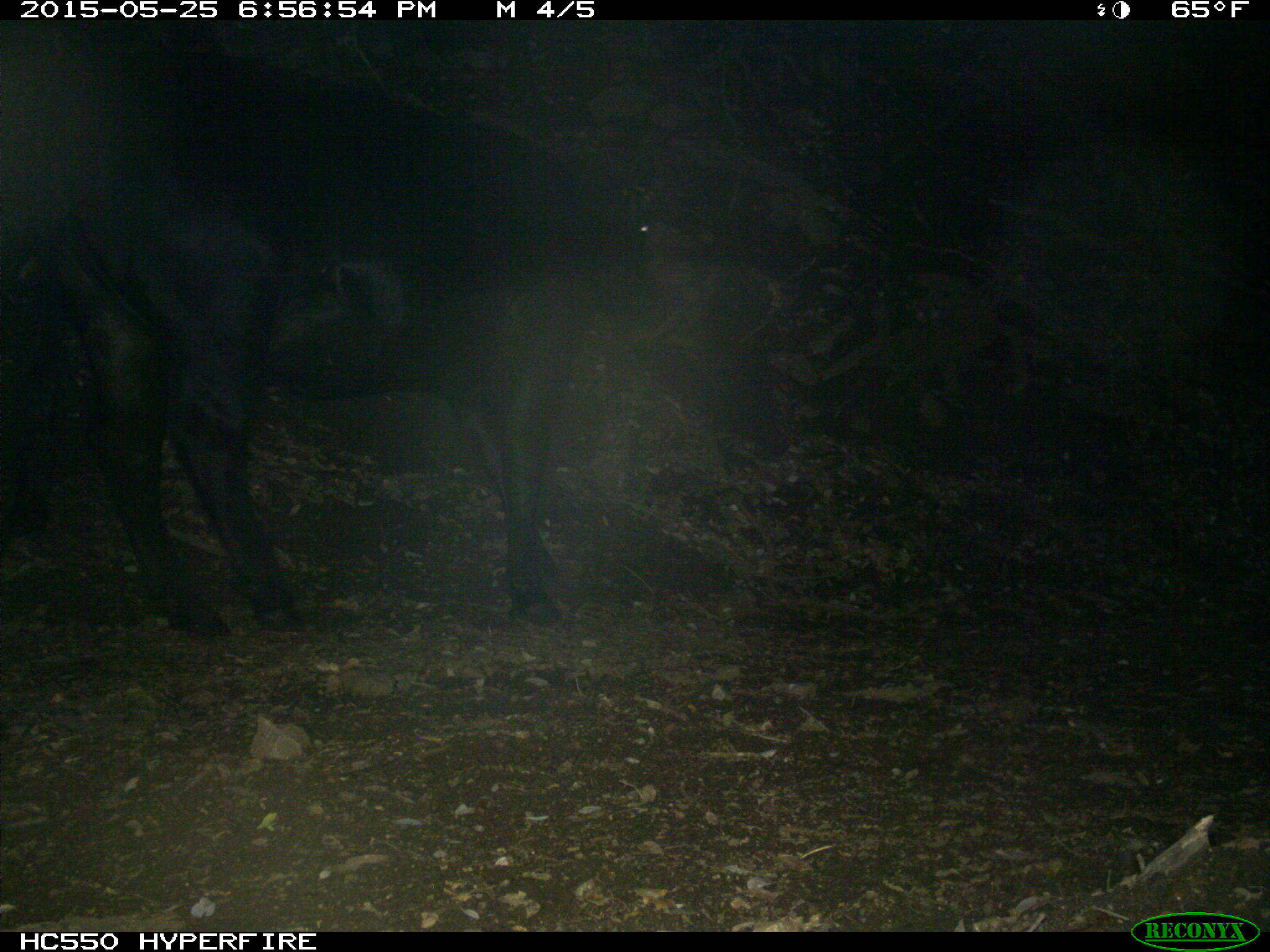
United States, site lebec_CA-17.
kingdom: Animalia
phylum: Chordata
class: Mammalia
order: Artiodactyla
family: Bovidae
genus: Bos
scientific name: Bos taurus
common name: domestic cow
Bos taurus (domestic cow).